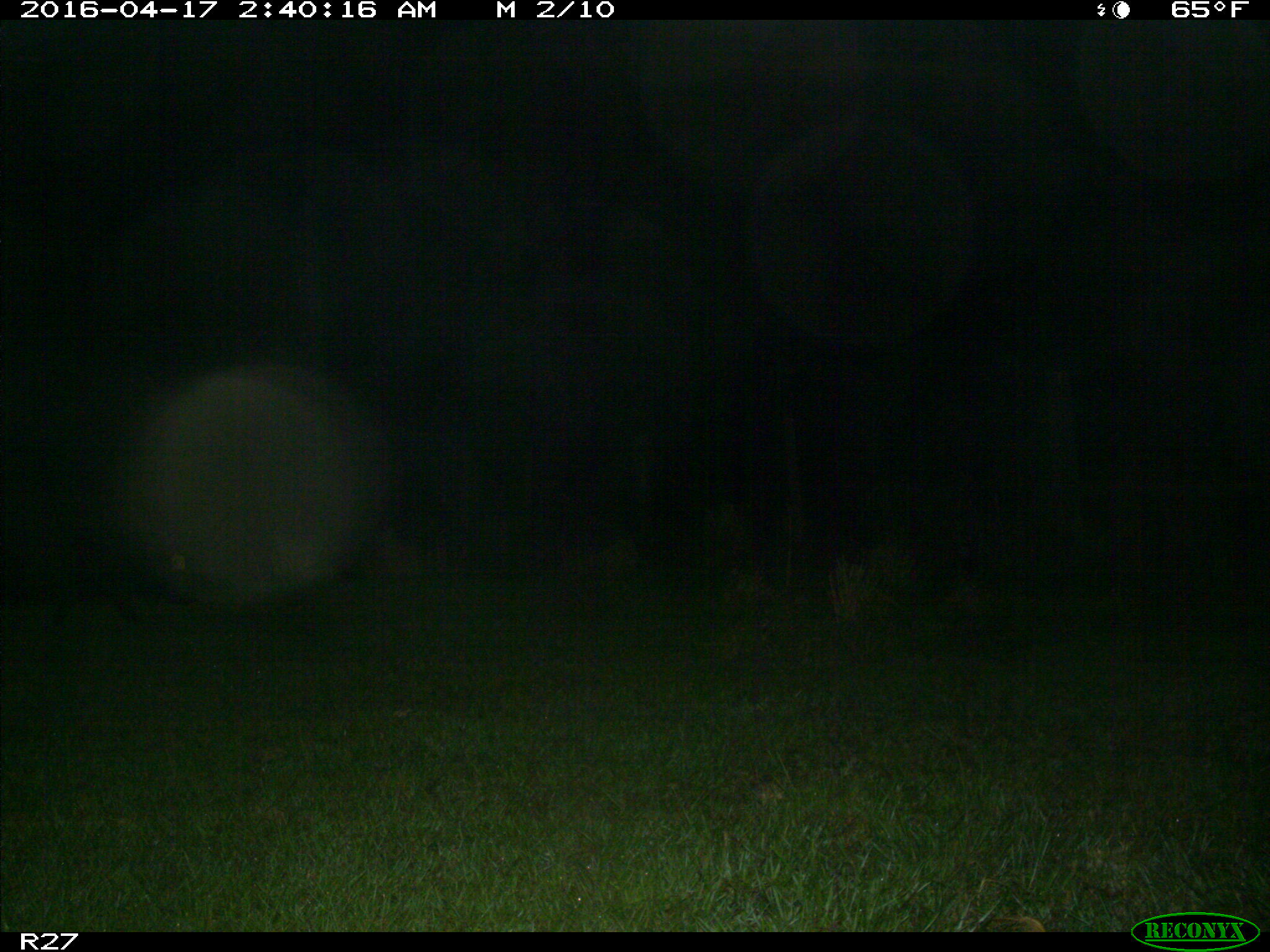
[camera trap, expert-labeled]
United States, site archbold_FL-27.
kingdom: Animalia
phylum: Chordata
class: Mammalia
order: Artiodactyla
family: Suidae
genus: Sus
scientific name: Sus scrofa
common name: wild boar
Sus scrofa (wild boar).